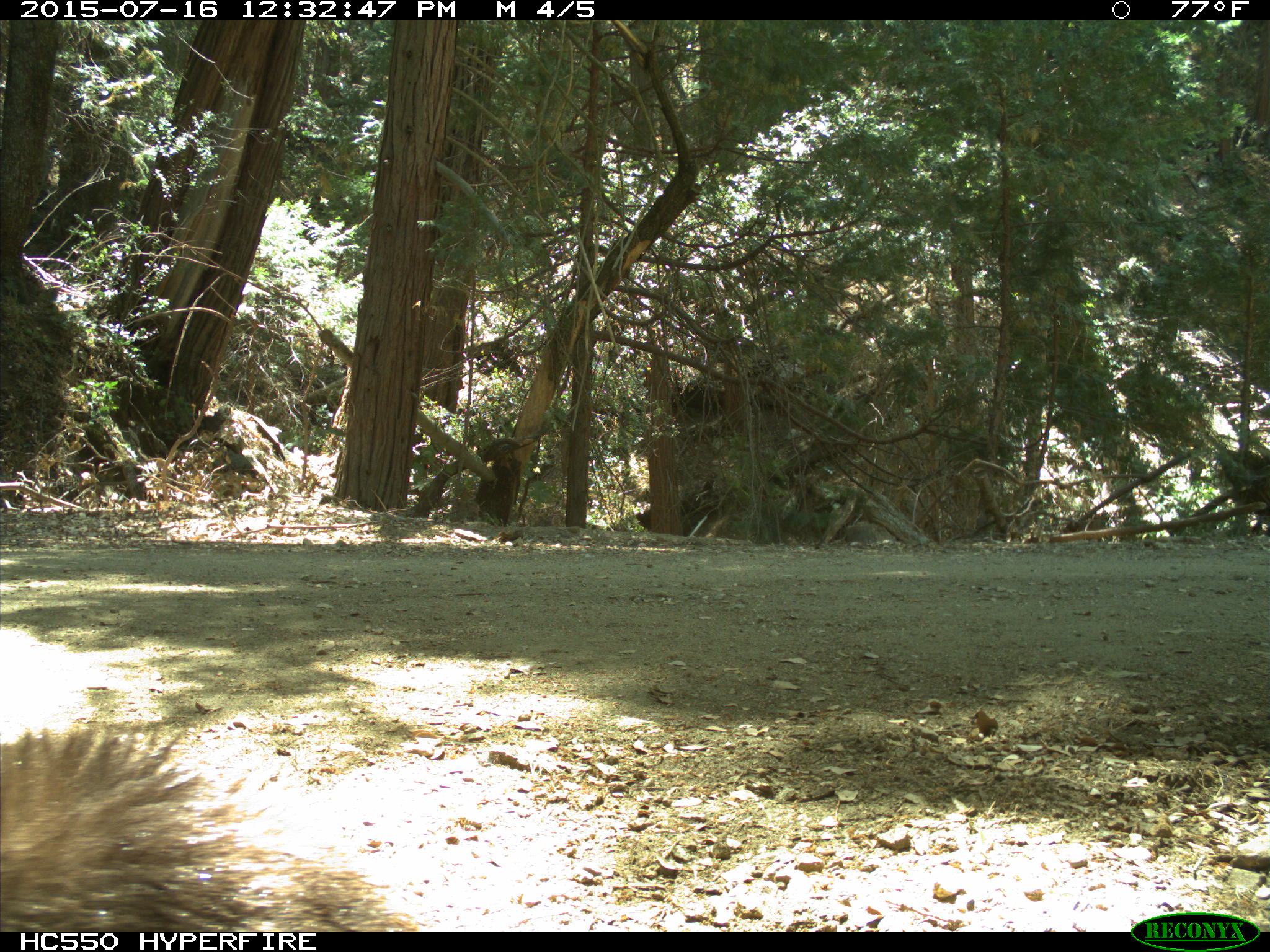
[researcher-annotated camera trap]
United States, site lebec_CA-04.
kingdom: Animalia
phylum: Chordata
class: Mammalia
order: Carnivora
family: Ursidae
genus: Ursus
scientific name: Ursus americanus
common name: american black bear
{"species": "Ursus americanus (american black bear)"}